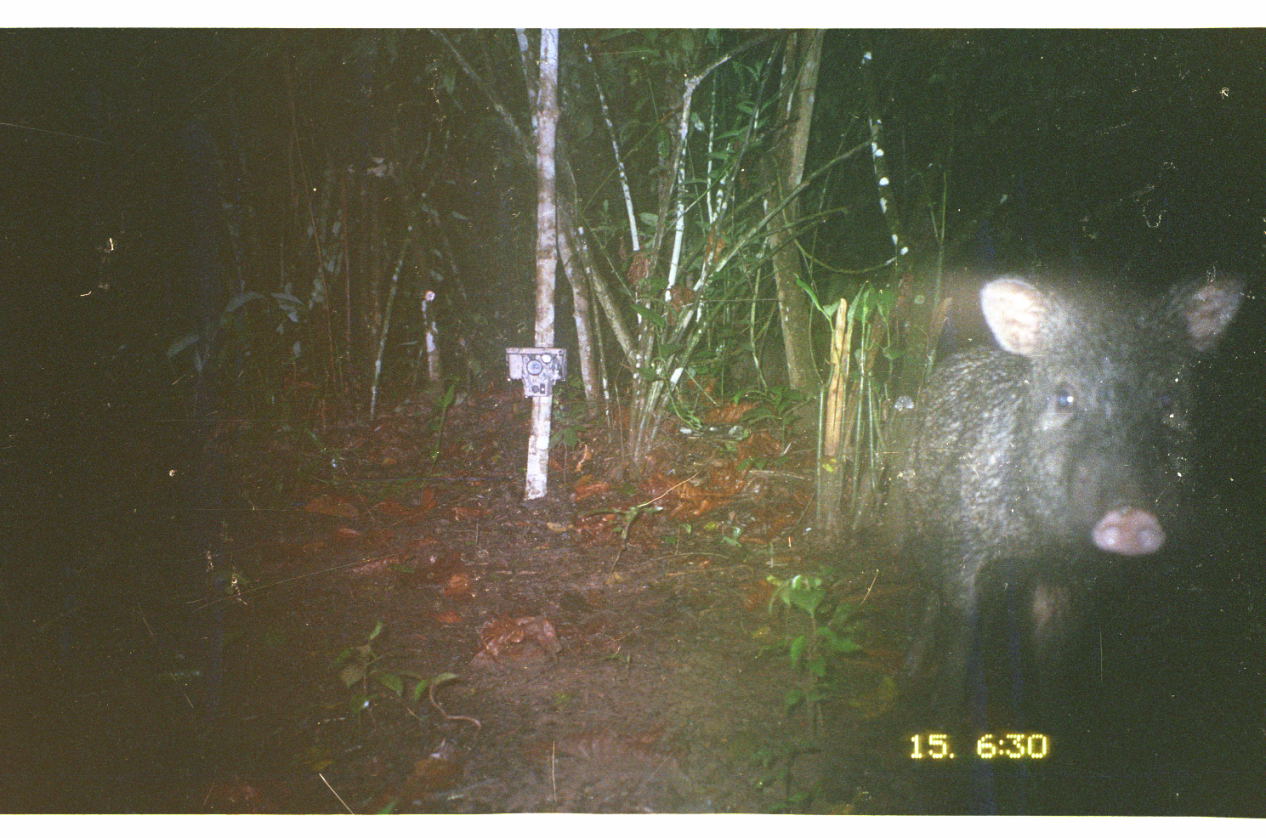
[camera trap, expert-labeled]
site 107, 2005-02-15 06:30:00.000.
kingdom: Animalia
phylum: Chordata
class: Mammalia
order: Artiodactyla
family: Tayassuidae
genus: Tayassu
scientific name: Tayassu pecari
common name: white-lipped peccary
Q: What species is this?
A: Tayassu pecari (white-lipped peccary).